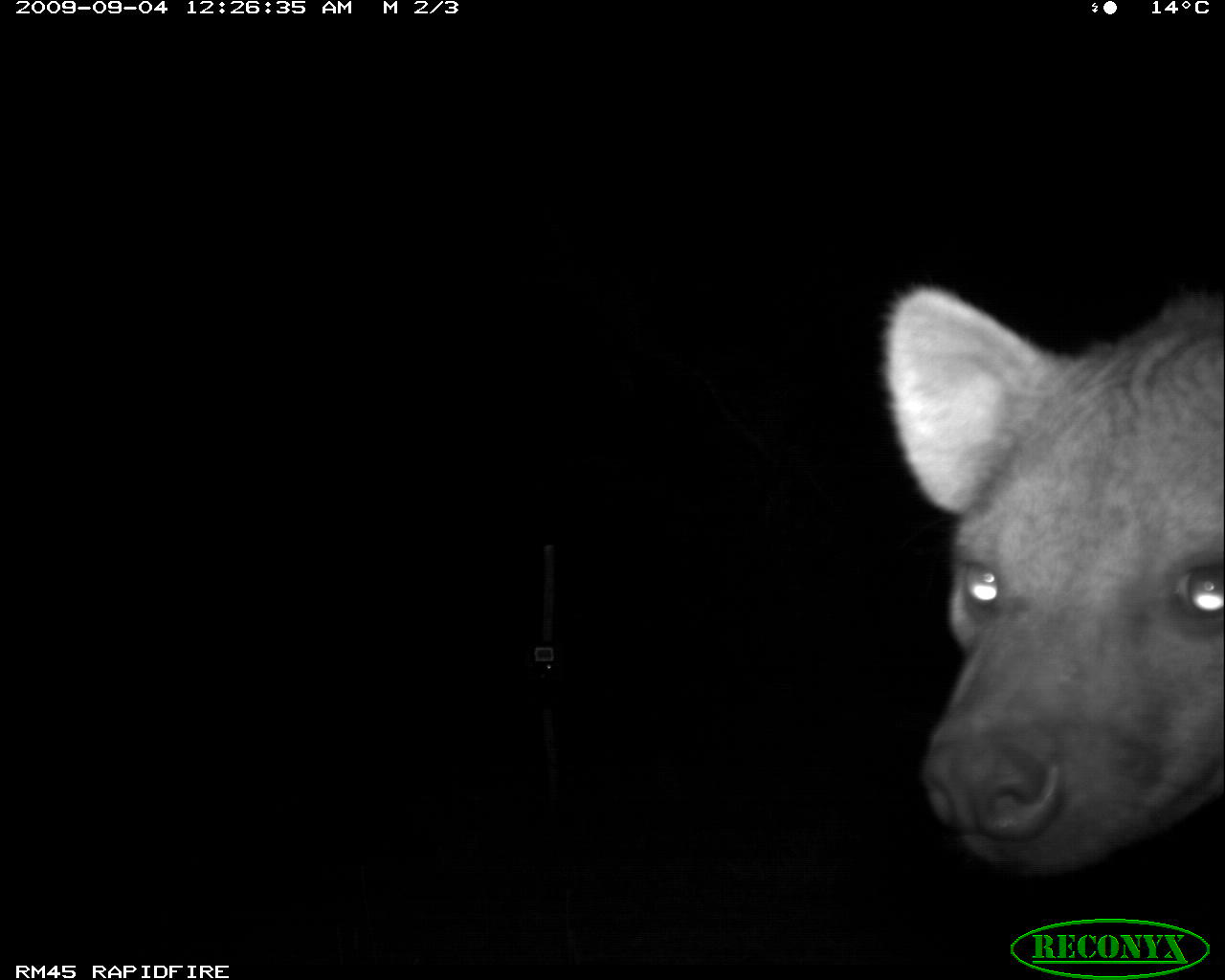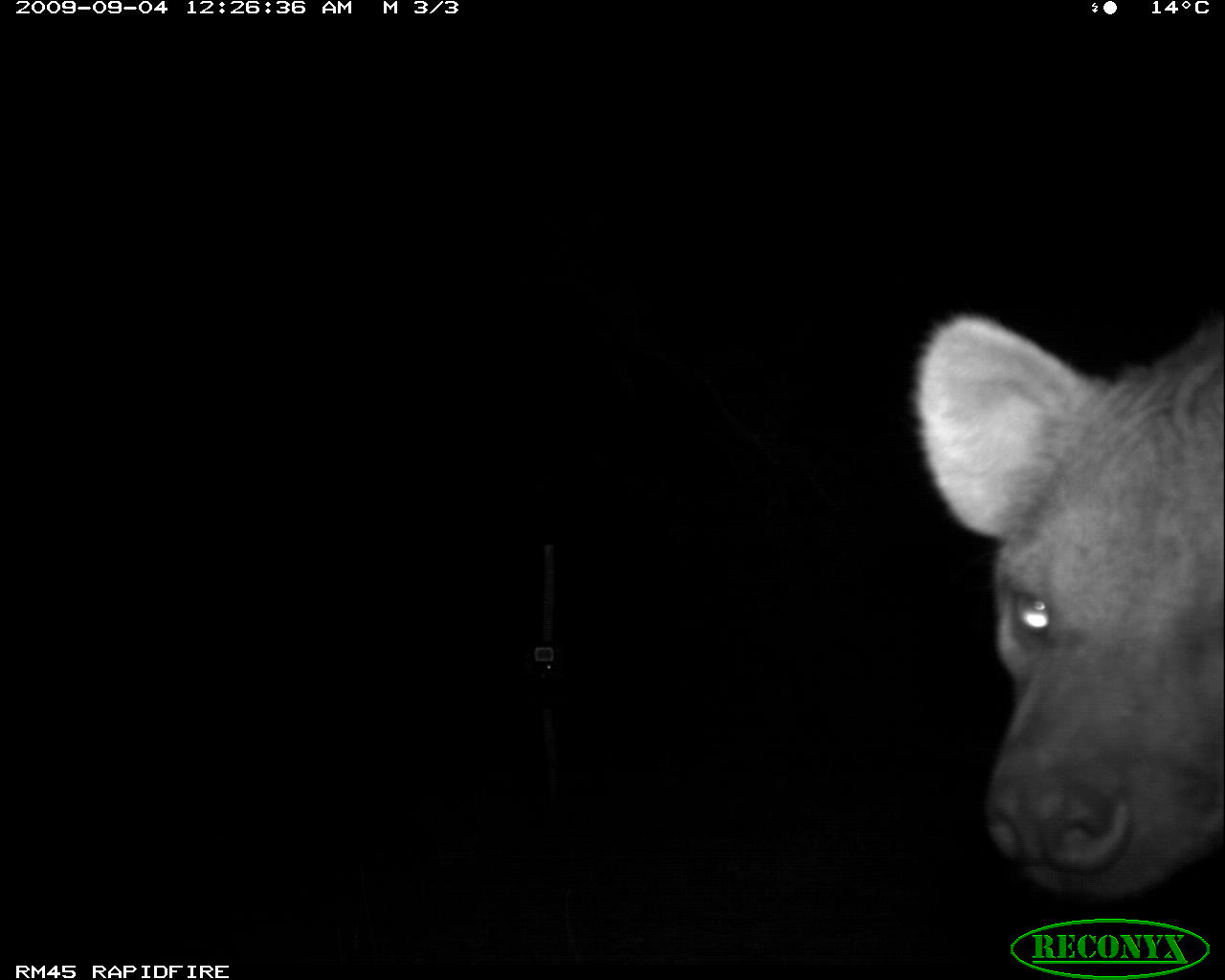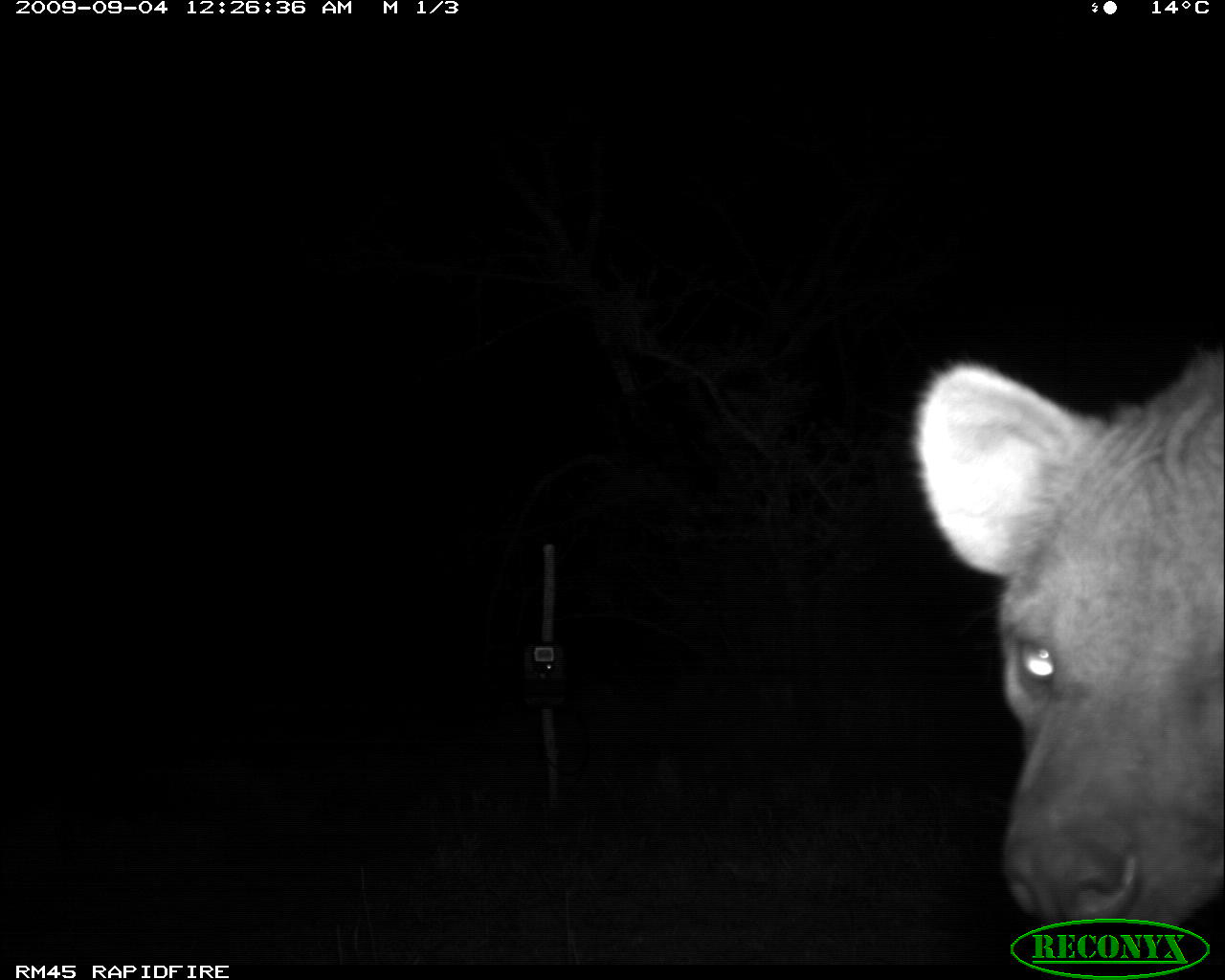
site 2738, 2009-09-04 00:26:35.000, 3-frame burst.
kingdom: Animalia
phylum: Chordata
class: Mammalia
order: Carnivora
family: Hyaenidae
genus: Crocuta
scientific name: Crocuta crocuta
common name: spotted hyena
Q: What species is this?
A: Crocuta crocuta (spotted hyena).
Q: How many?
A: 1.